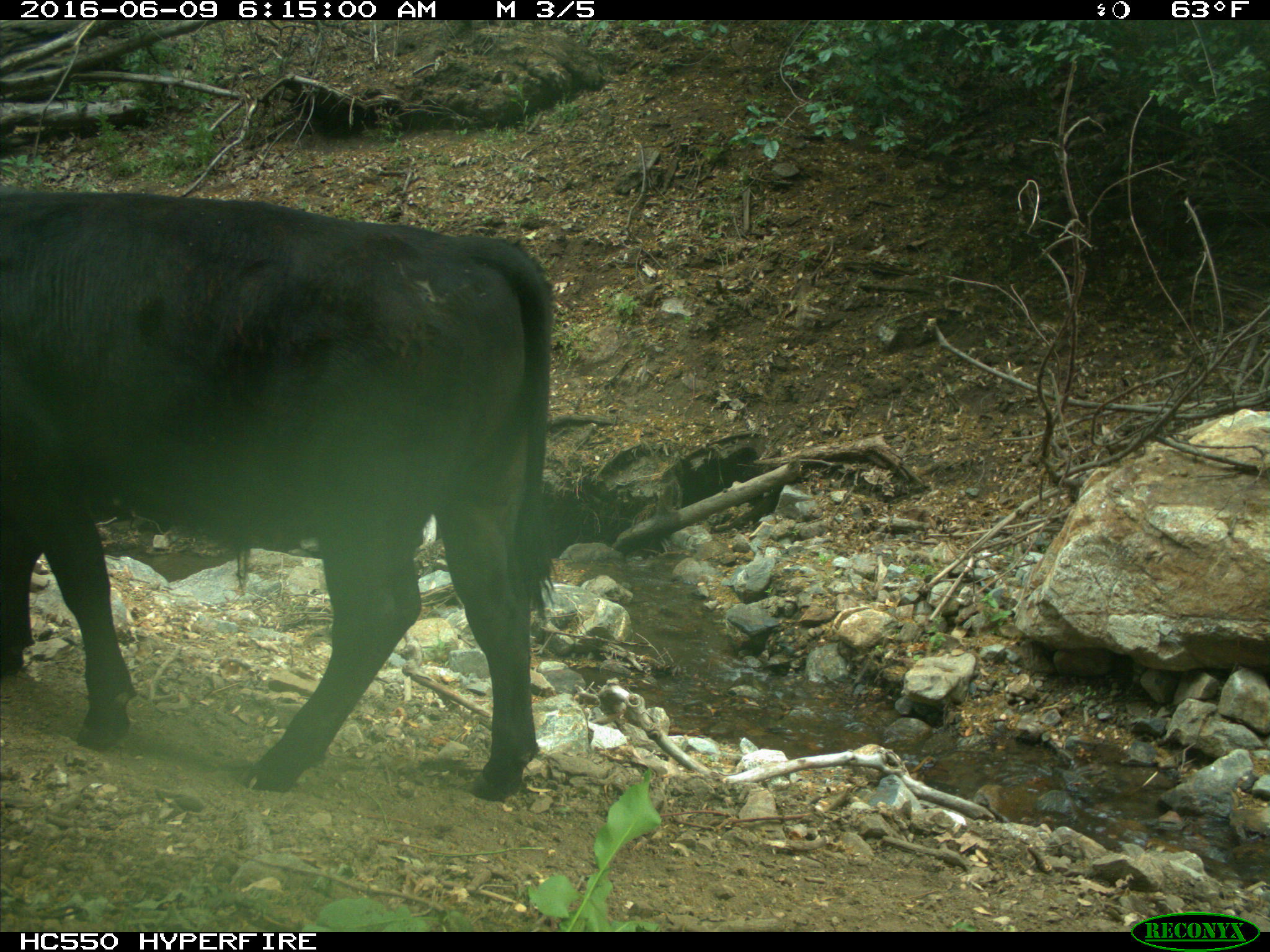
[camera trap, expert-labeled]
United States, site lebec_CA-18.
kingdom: Animalia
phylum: Chordata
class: Mammalia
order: Artiodactyla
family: Bovidae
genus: Bos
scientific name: Bos taurus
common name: domestic cow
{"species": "Bos taurus (domestic cow)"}